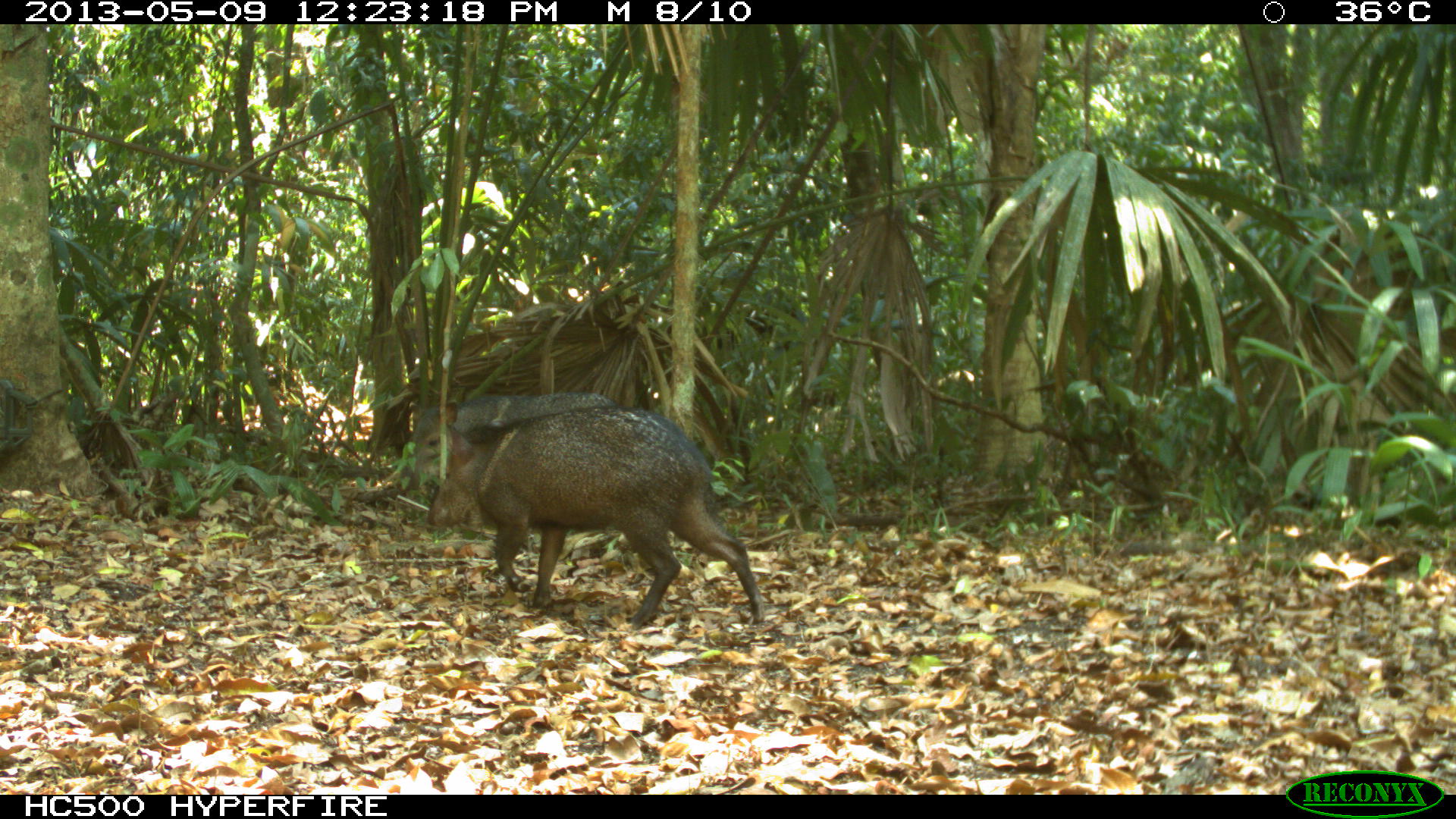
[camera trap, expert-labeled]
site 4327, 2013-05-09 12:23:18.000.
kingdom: Animalia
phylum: Chordata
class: Mammalia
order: Artiodactyla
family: Tayassuidae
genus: Pecari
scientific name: Pecari tajacu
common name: collared peccary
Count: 2.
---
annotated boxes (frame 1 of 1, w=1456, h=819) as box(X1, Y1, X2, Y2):
pecari tajacu: box(426, 405, 763, 629); box(406, 390, 626, 481)